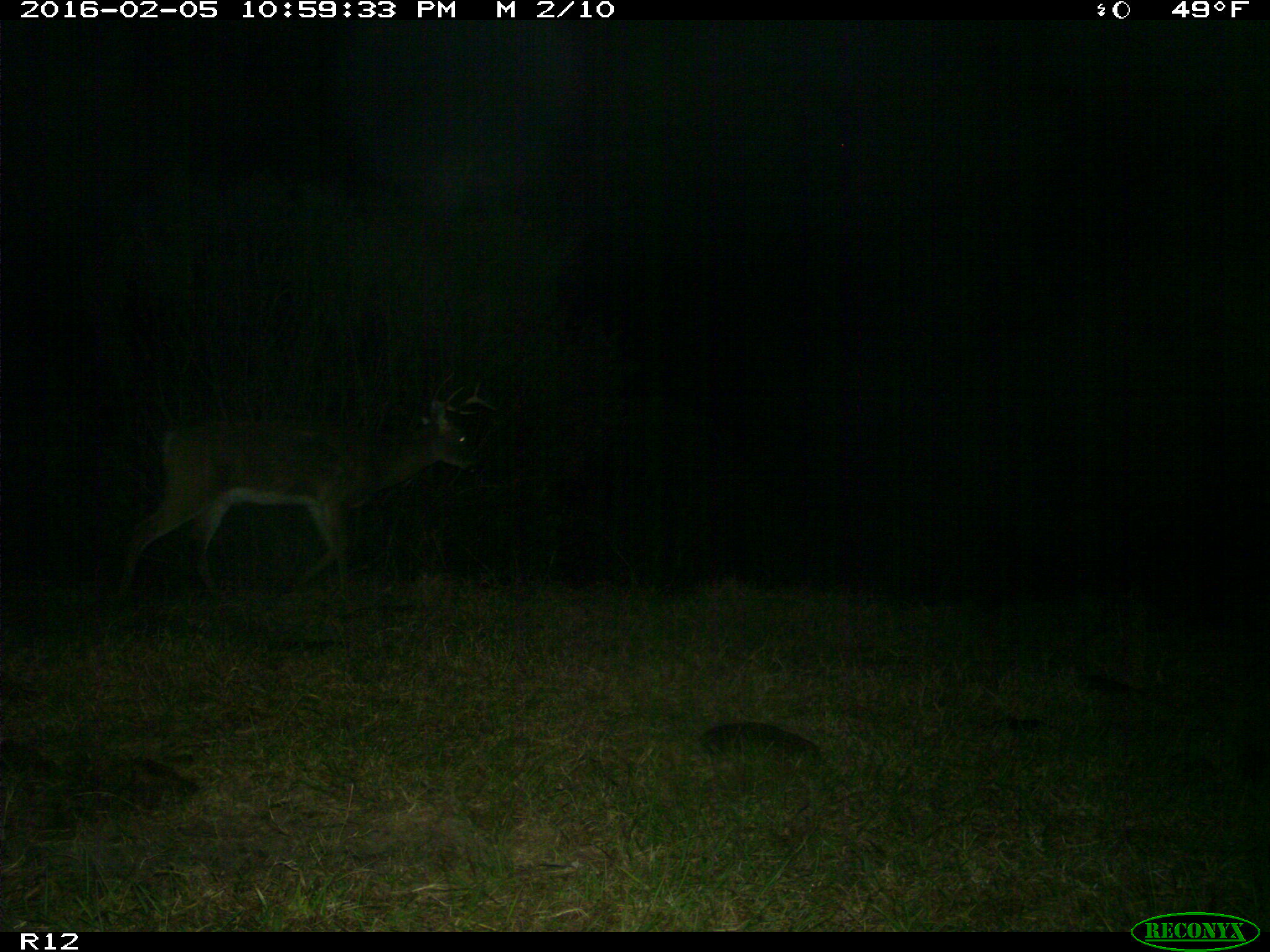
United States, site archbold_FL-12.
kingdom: Animalia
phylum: Chordata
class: Mammalia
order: Artiodactyla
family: Cervidae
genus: Odocoileus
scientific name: Odocoileus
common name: deer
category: unidentified deer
Unidentified deer (deer) (Odocoileus).